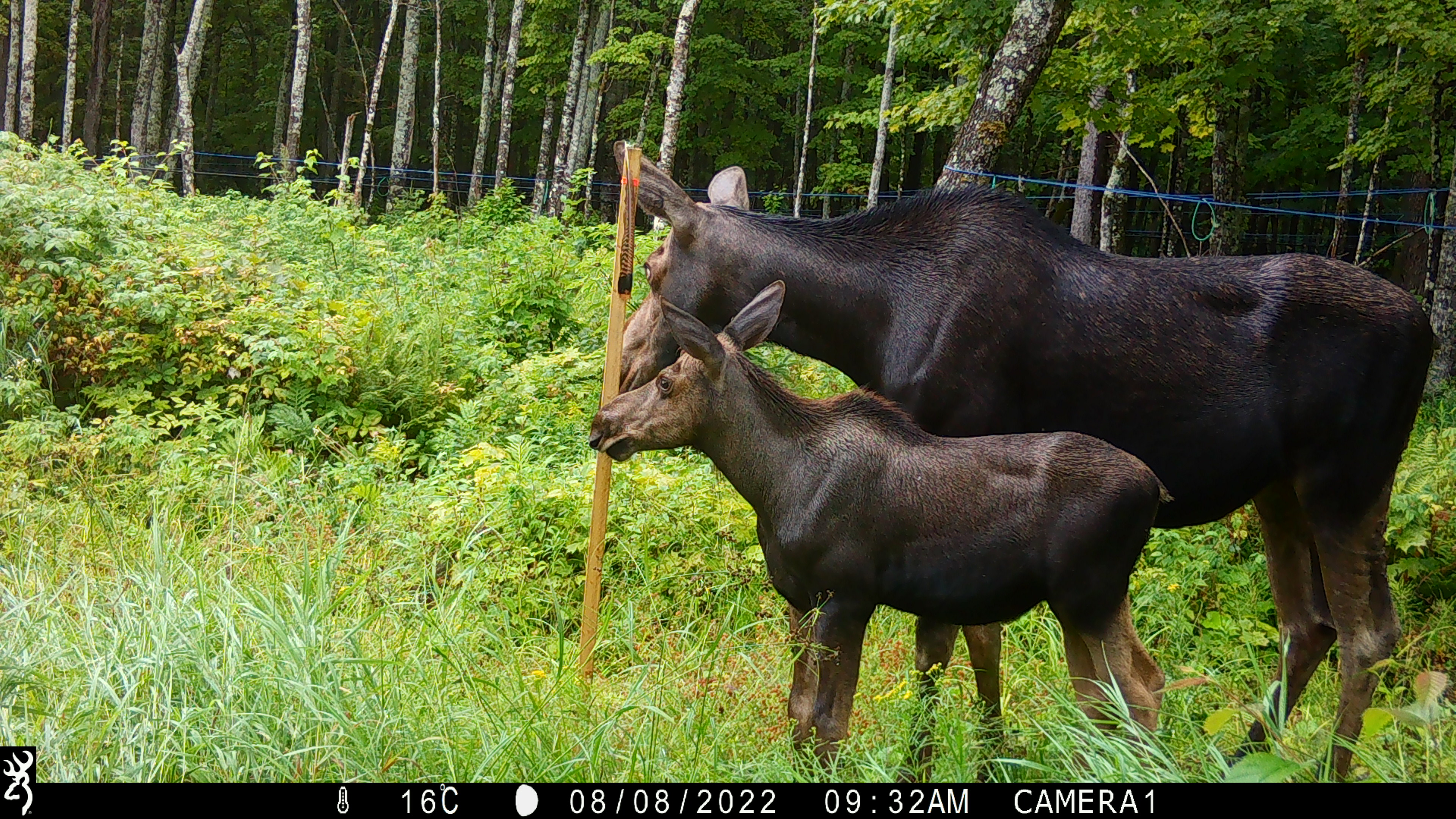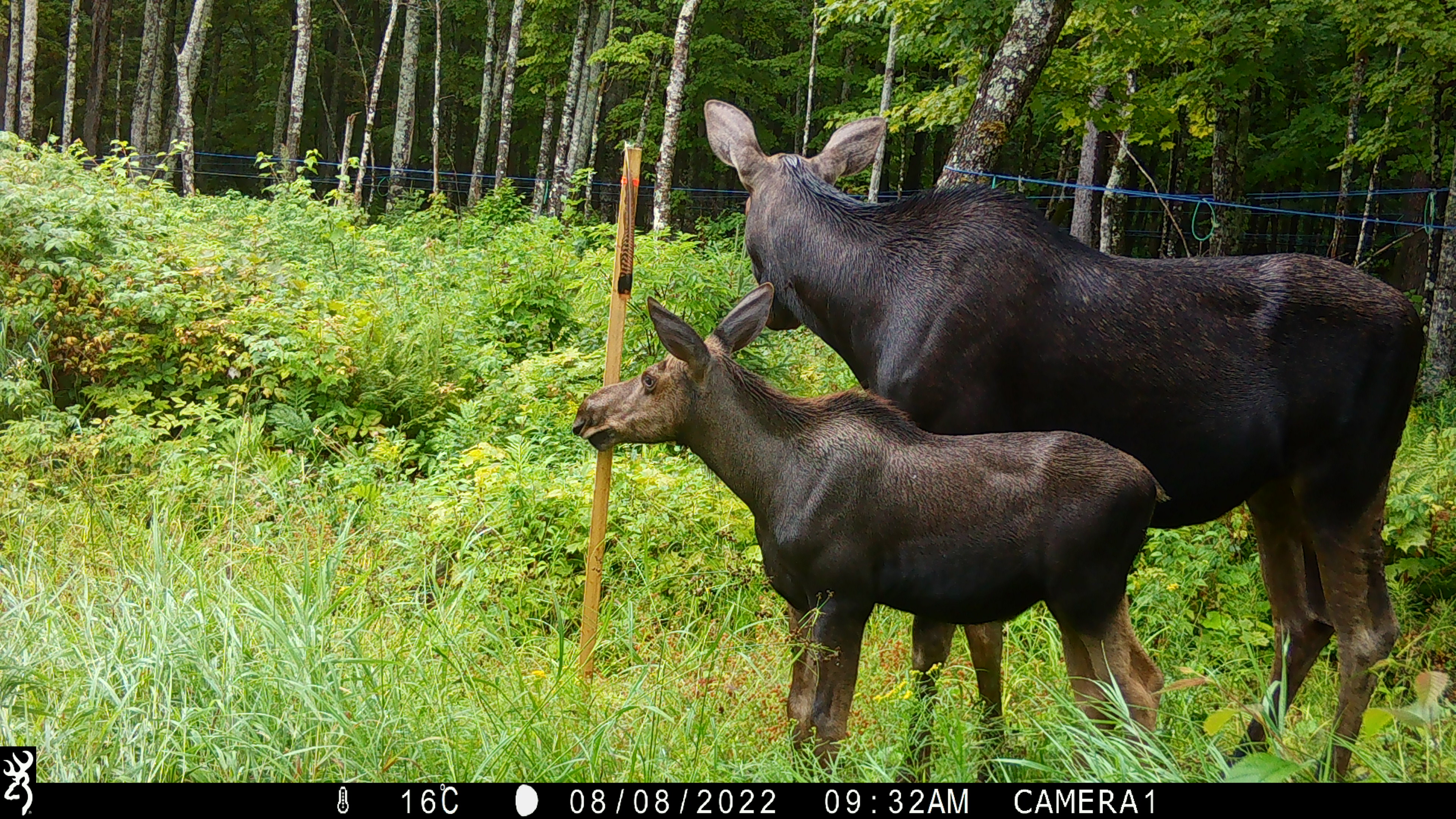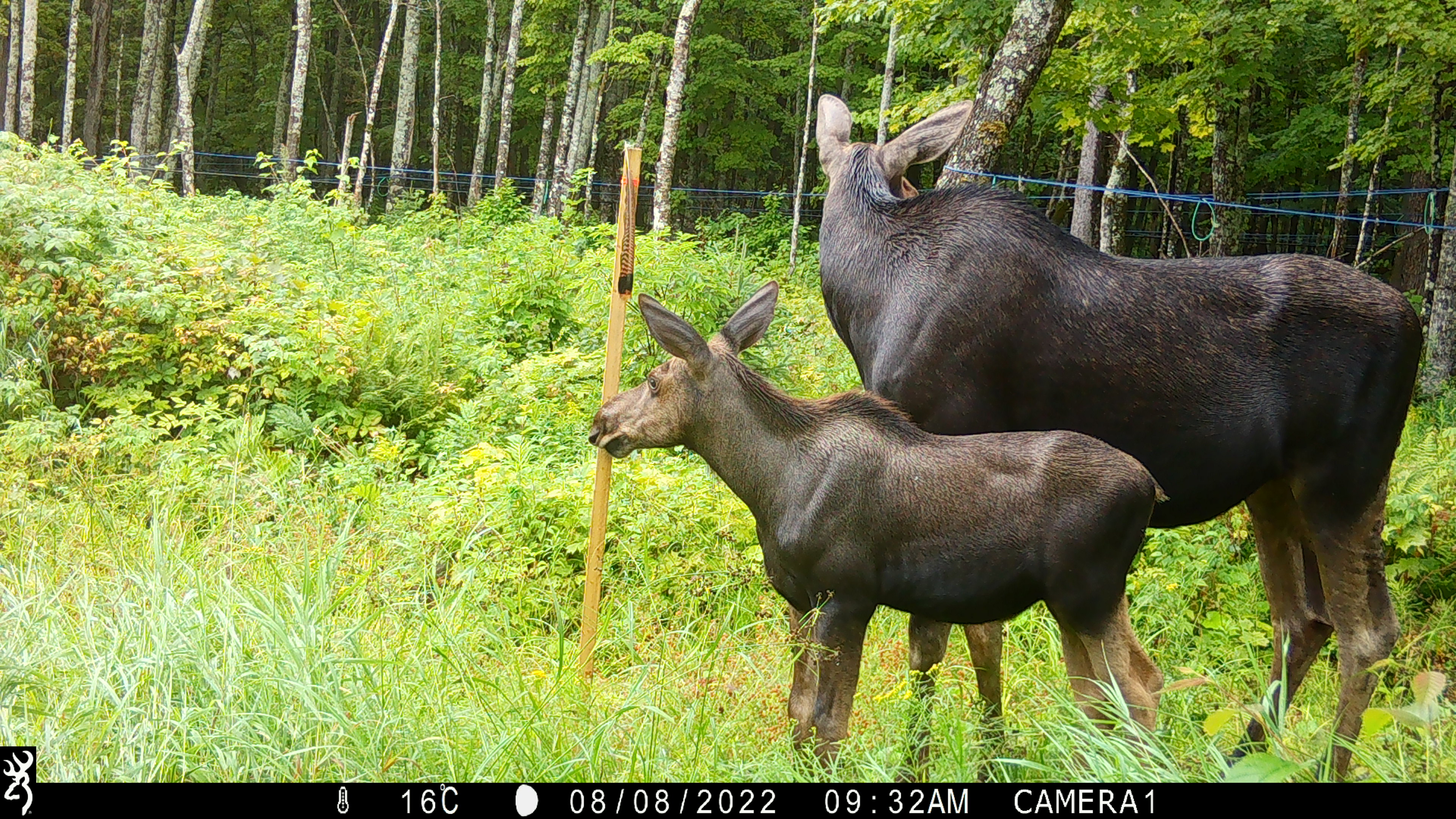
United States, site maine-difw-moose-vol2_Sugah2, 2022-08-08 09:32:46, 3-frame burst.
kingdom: Animalia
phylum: Chordata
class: Mammalia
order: Artiodactyla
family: Cervidae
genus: Alces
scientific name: Alces alces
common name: moose